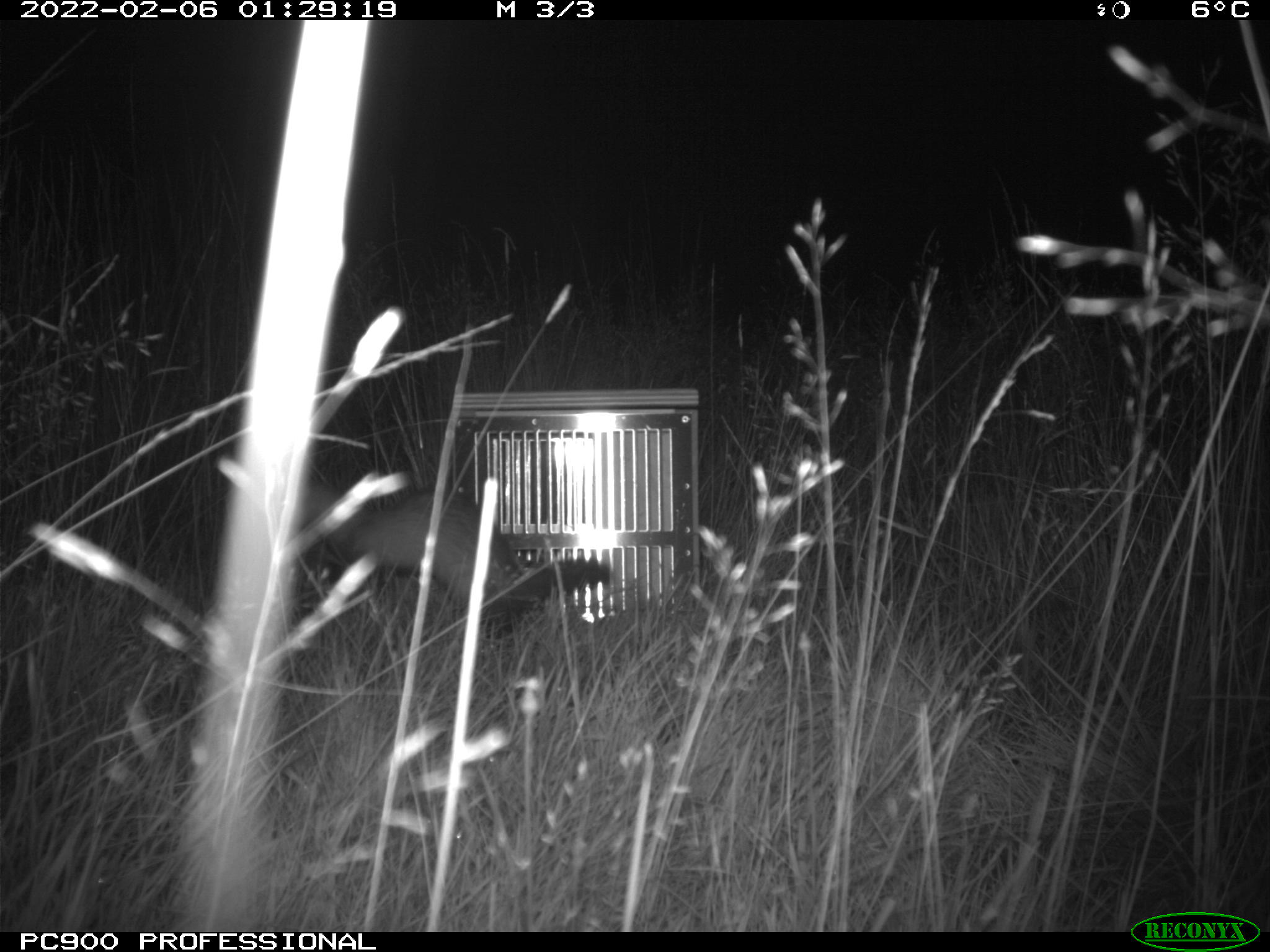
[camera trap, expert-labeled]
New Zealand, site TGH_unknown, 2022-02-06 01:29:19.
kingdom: Animalia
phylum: Chordata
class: Mammalia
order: Carnivora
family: Mustelidae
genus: Mustela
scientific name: Mustela furo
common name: ferret